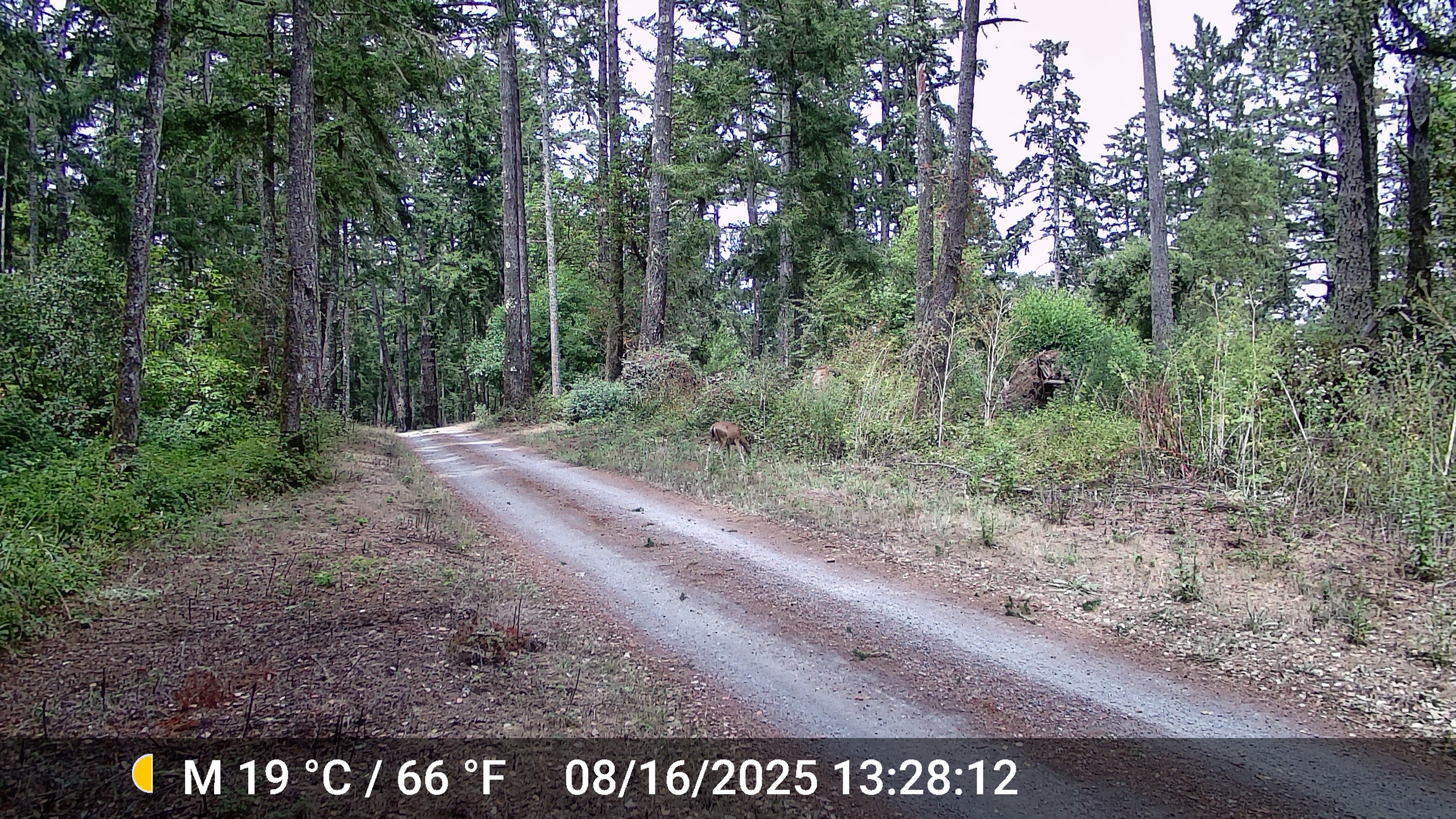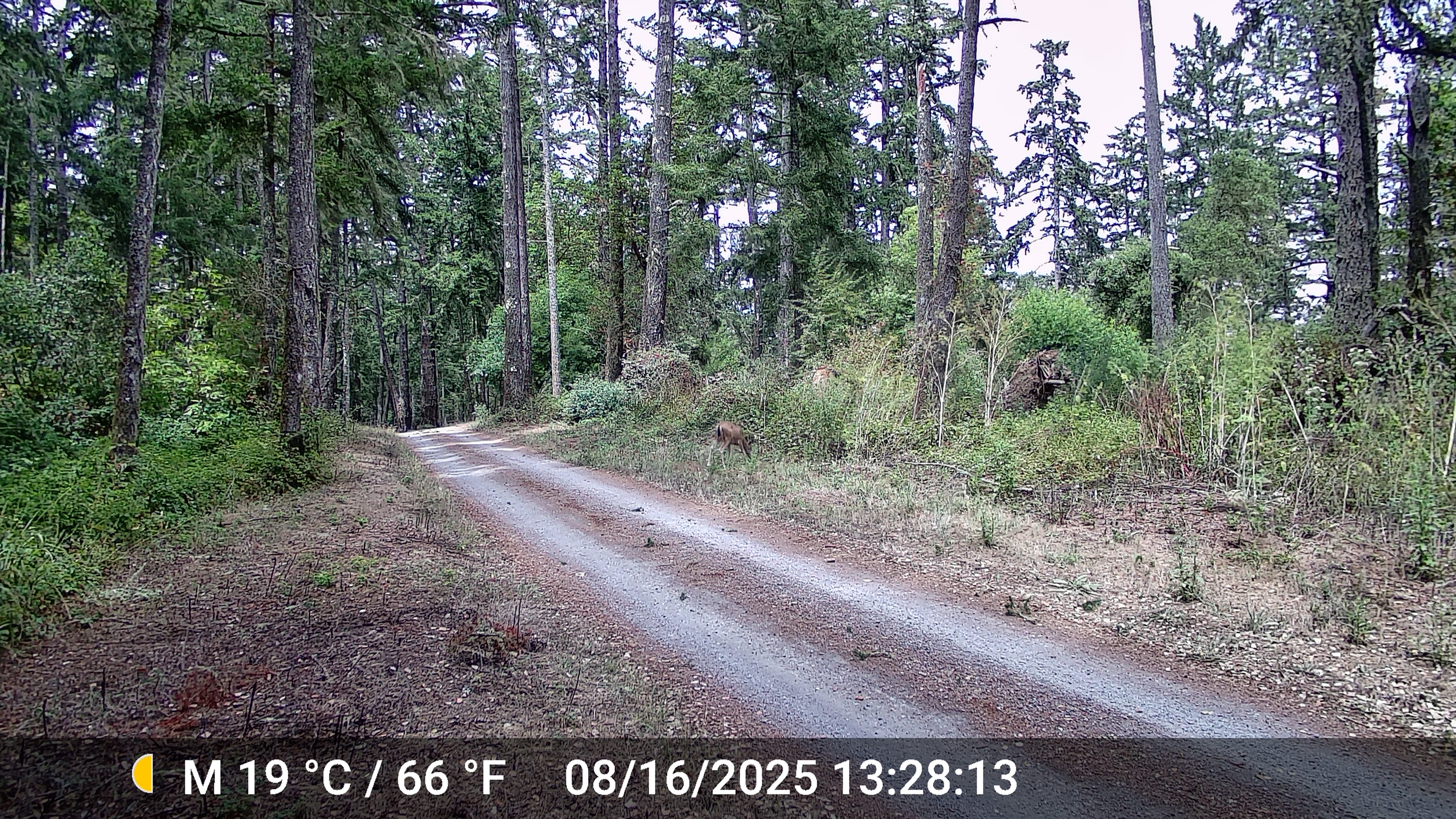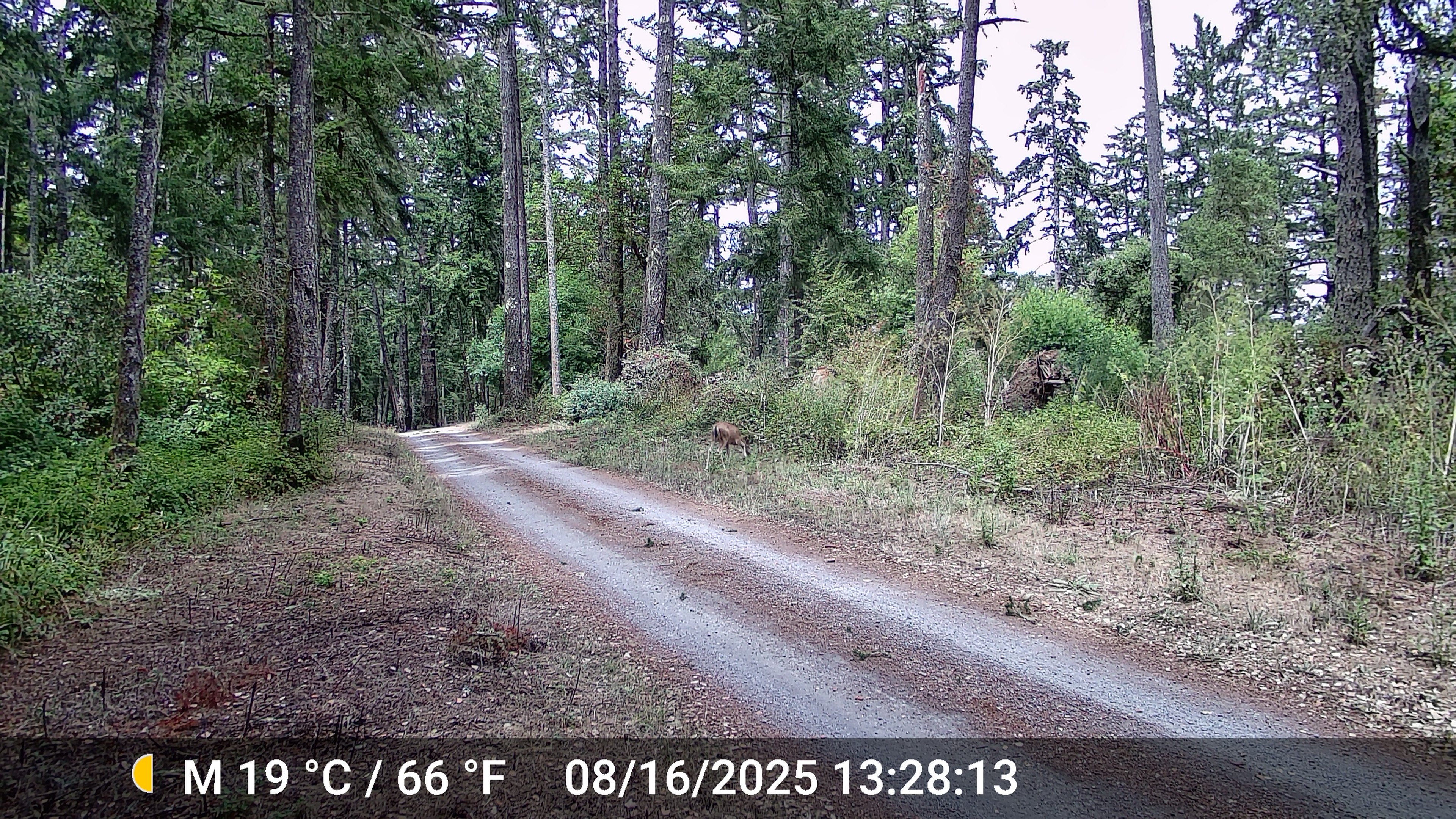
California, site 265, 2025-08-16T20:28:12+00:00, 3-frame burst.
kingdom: Animalia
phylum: Chordata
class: Mammalia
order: Artiodactyla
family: Cervidae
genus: Odocoileus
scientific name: Odocoileus hemionus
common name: mule deer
Mule deer (Odocoileus hemionus).